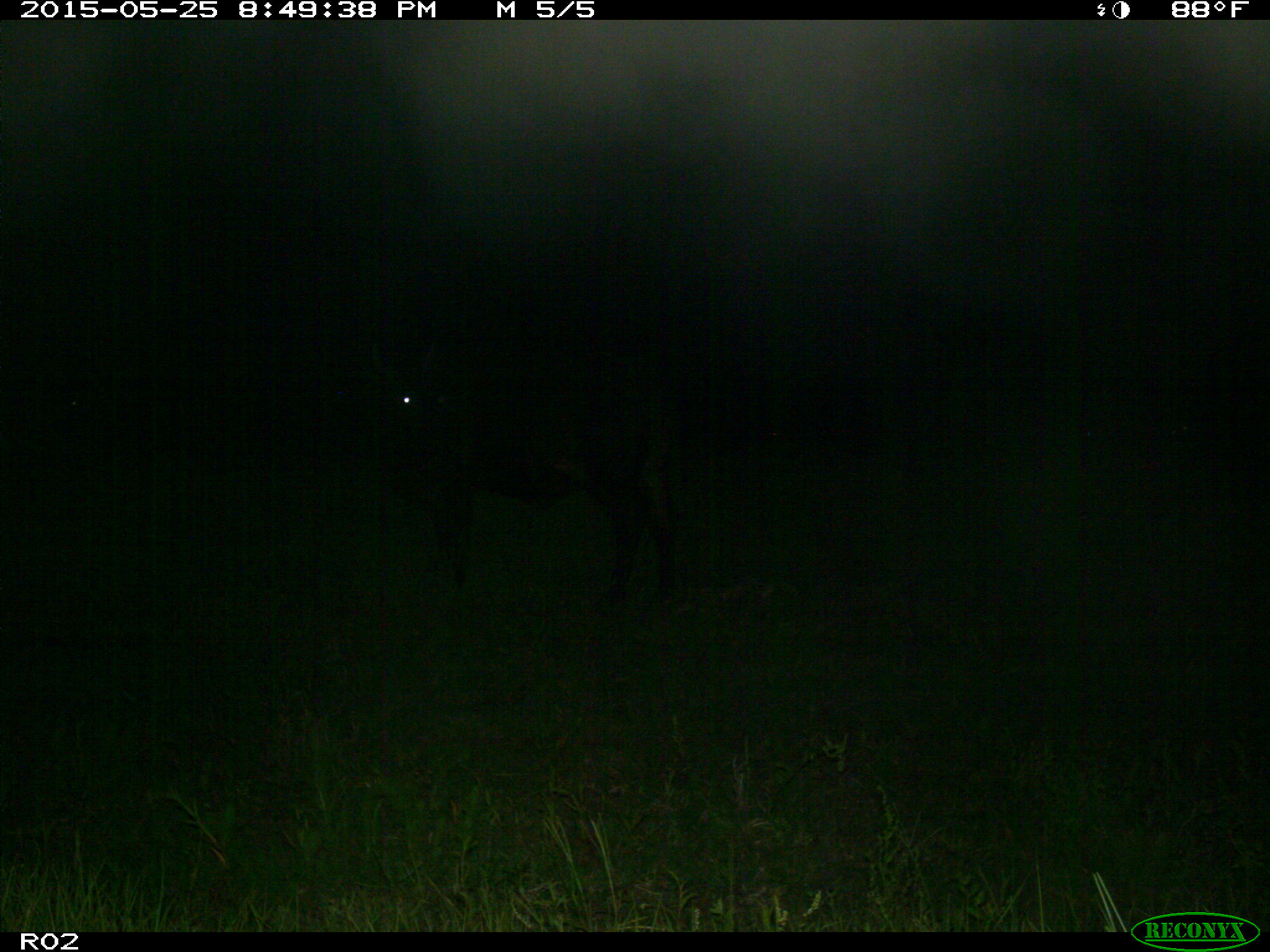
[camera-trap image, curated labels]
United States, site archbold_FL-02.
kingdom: Animalia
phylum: Chordata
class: Mammalia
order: Artiodactyla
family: Bovidae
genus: Bos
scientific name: Bos taurus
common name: domestic cow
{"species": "Bos taurus (domestic cow)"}